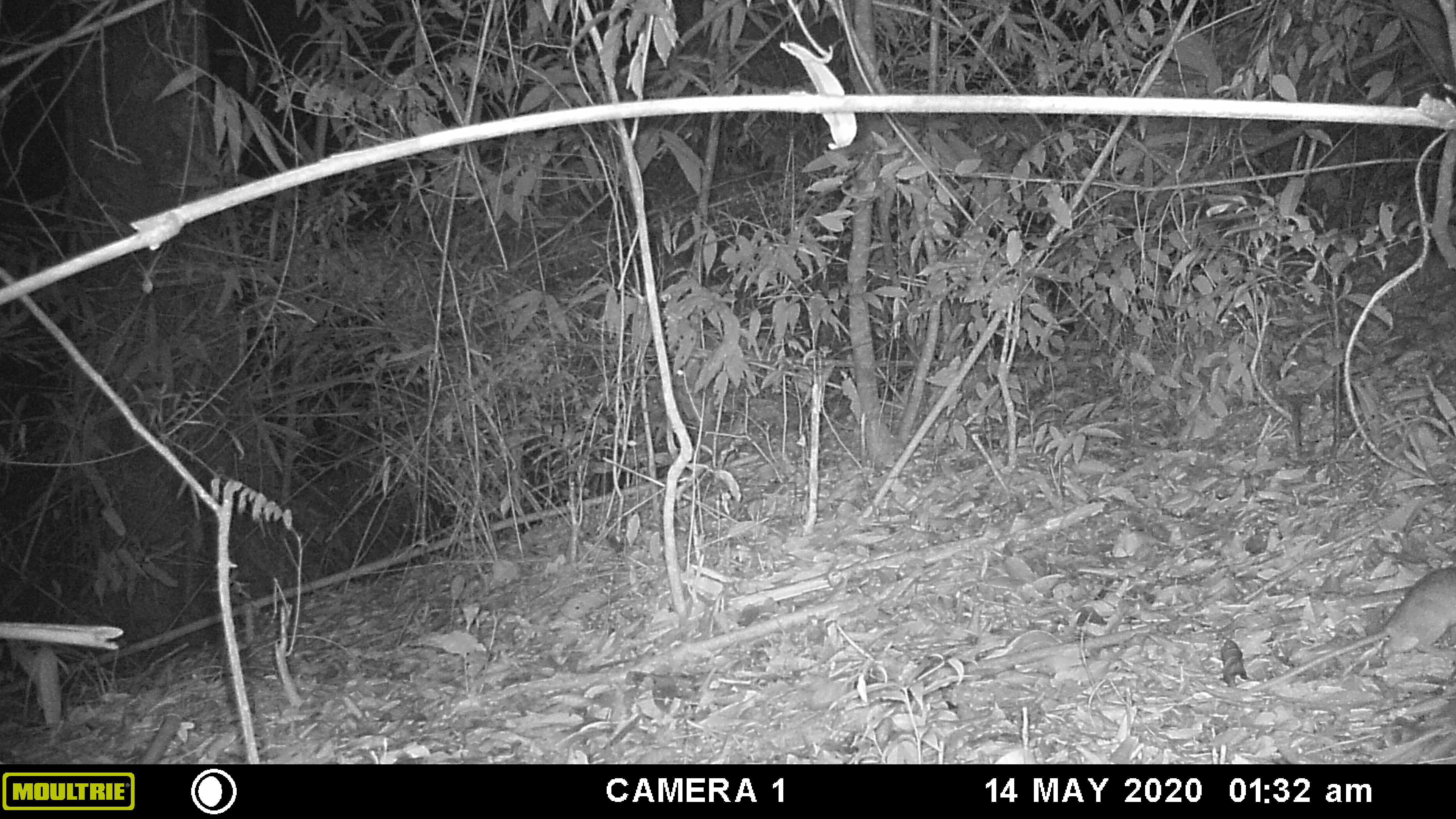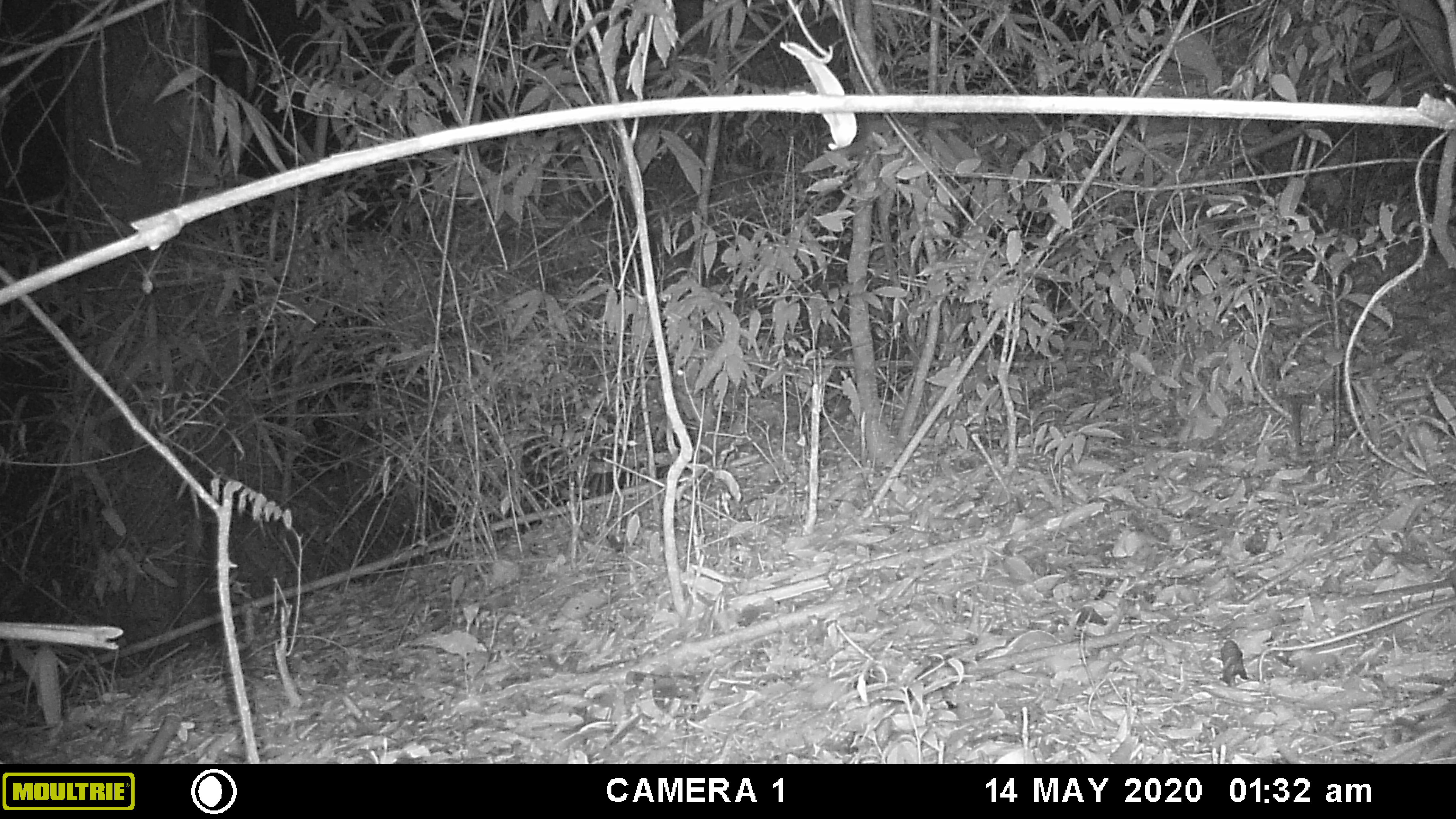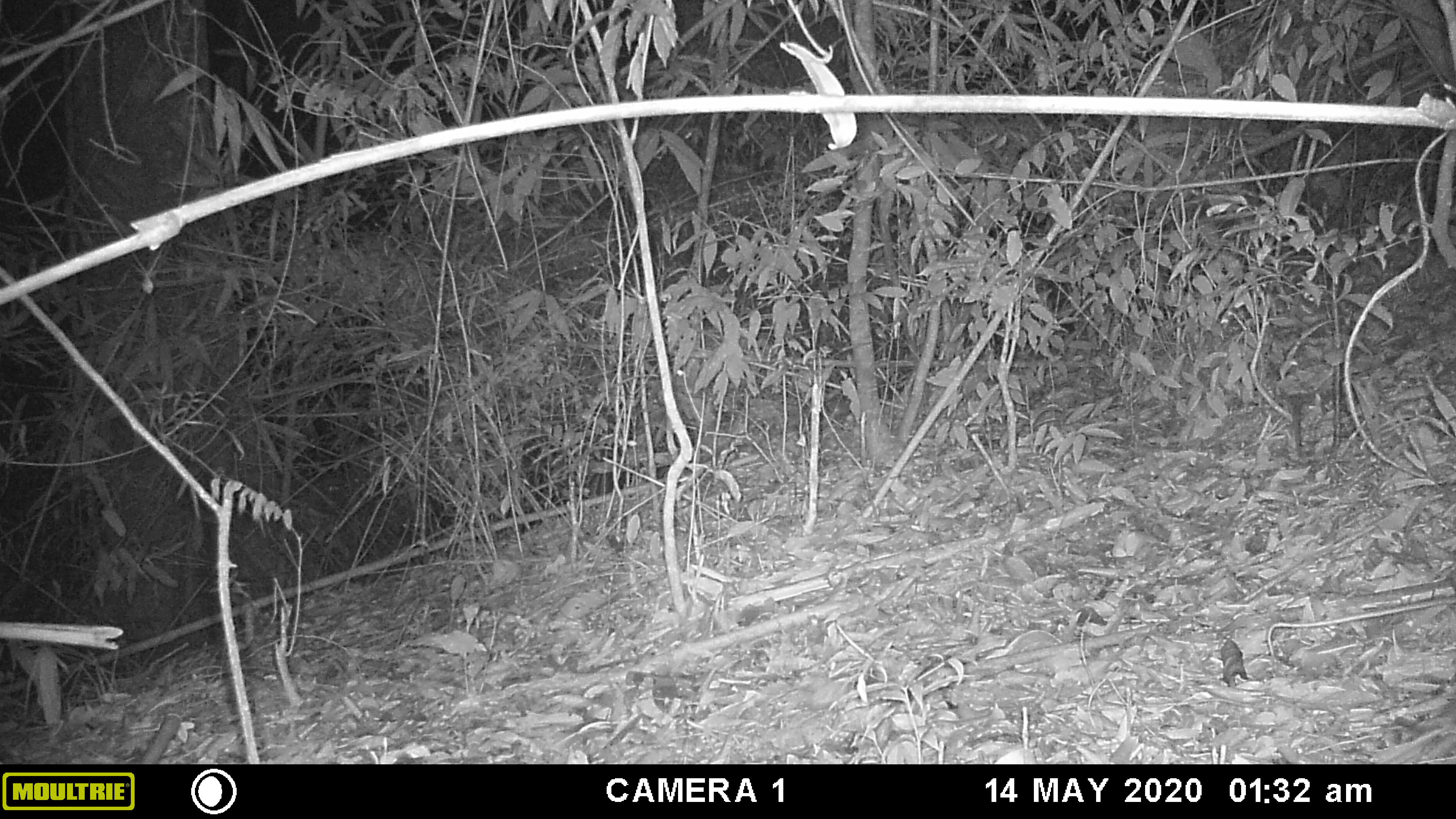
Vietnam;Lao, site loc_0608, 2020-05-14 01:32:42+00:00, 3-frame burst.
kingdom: Animalia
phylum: Chordata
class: Mammalia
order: Rodentia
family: Muridae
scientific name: Muridae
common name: old-world mice and rats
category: unidentified murid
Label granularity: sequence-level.